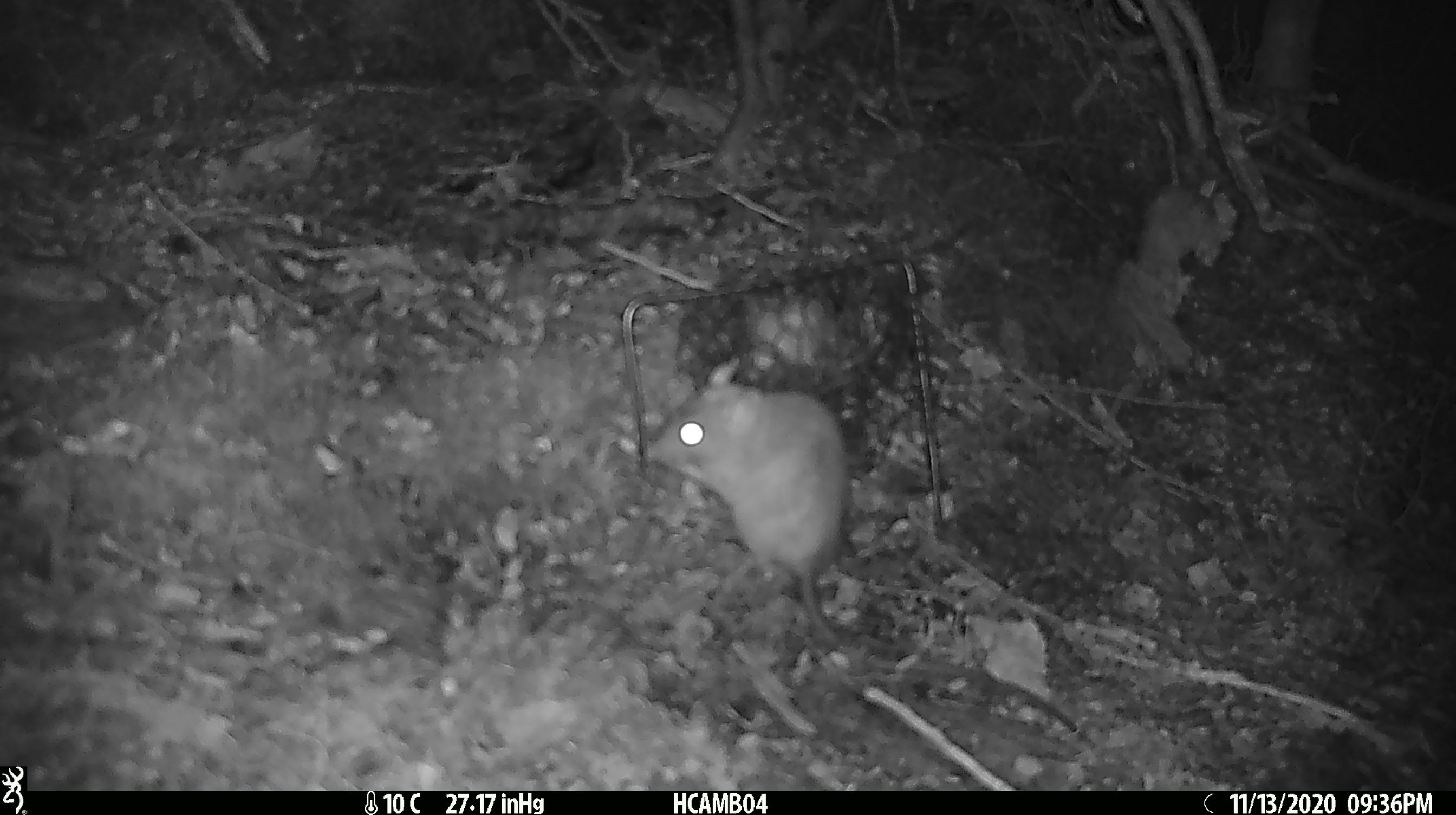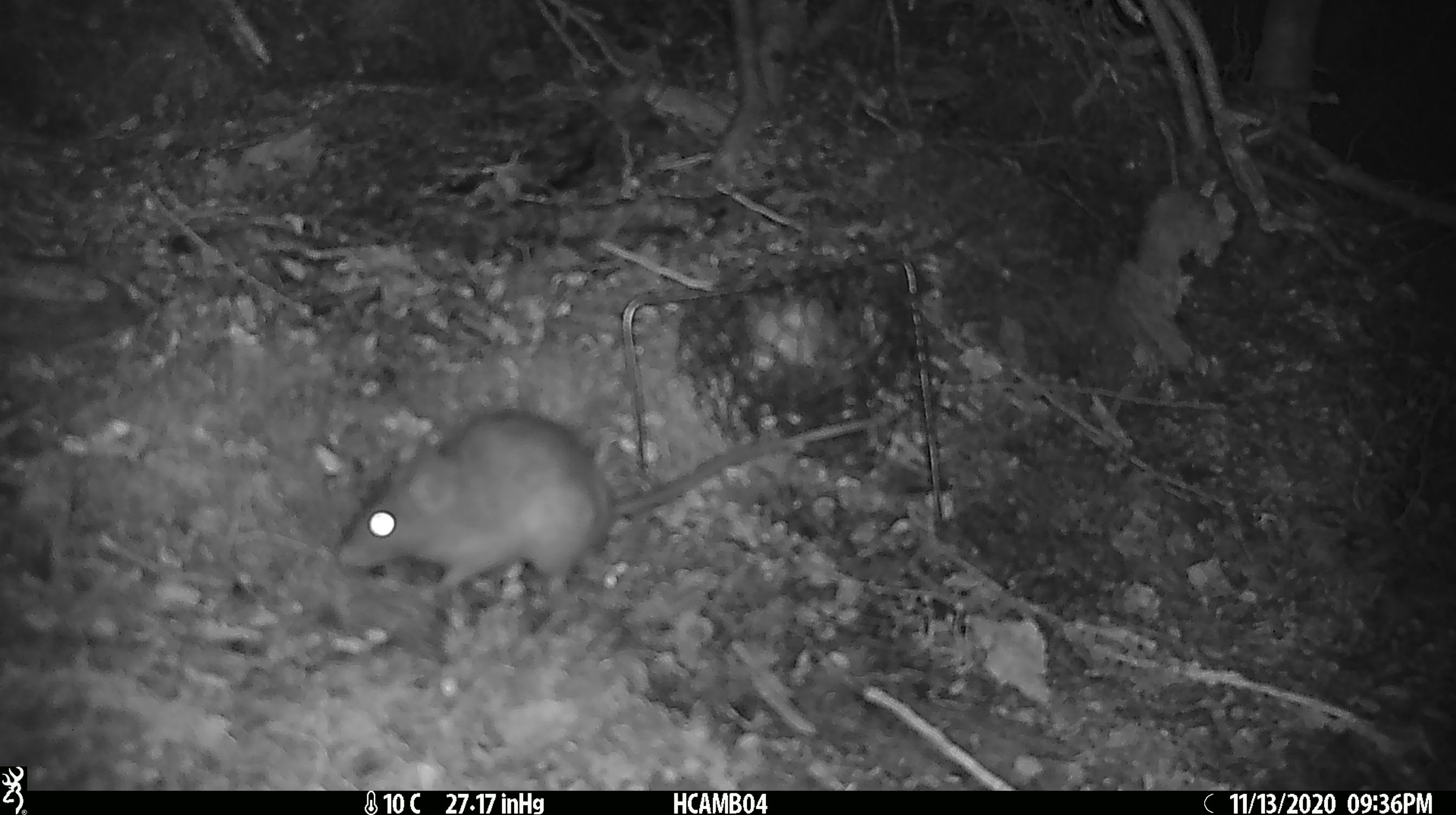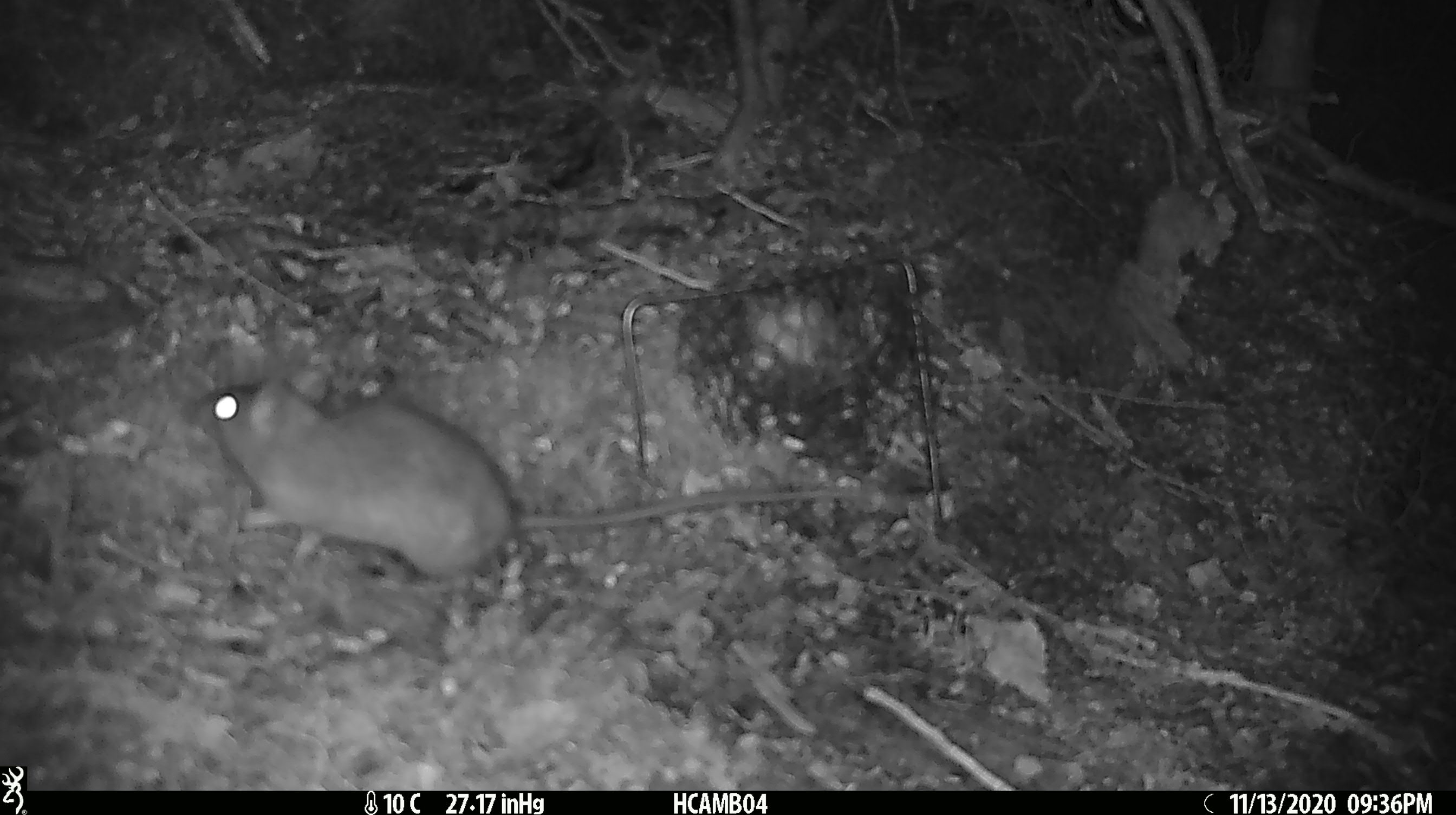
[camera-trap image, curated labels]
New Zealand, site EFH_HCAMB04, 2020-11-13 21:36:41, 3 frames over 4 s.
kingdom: Animalia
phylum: Chordata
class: Mammalia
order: Rodentia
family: Muridae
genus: Rattus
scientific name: Rattus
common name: rat